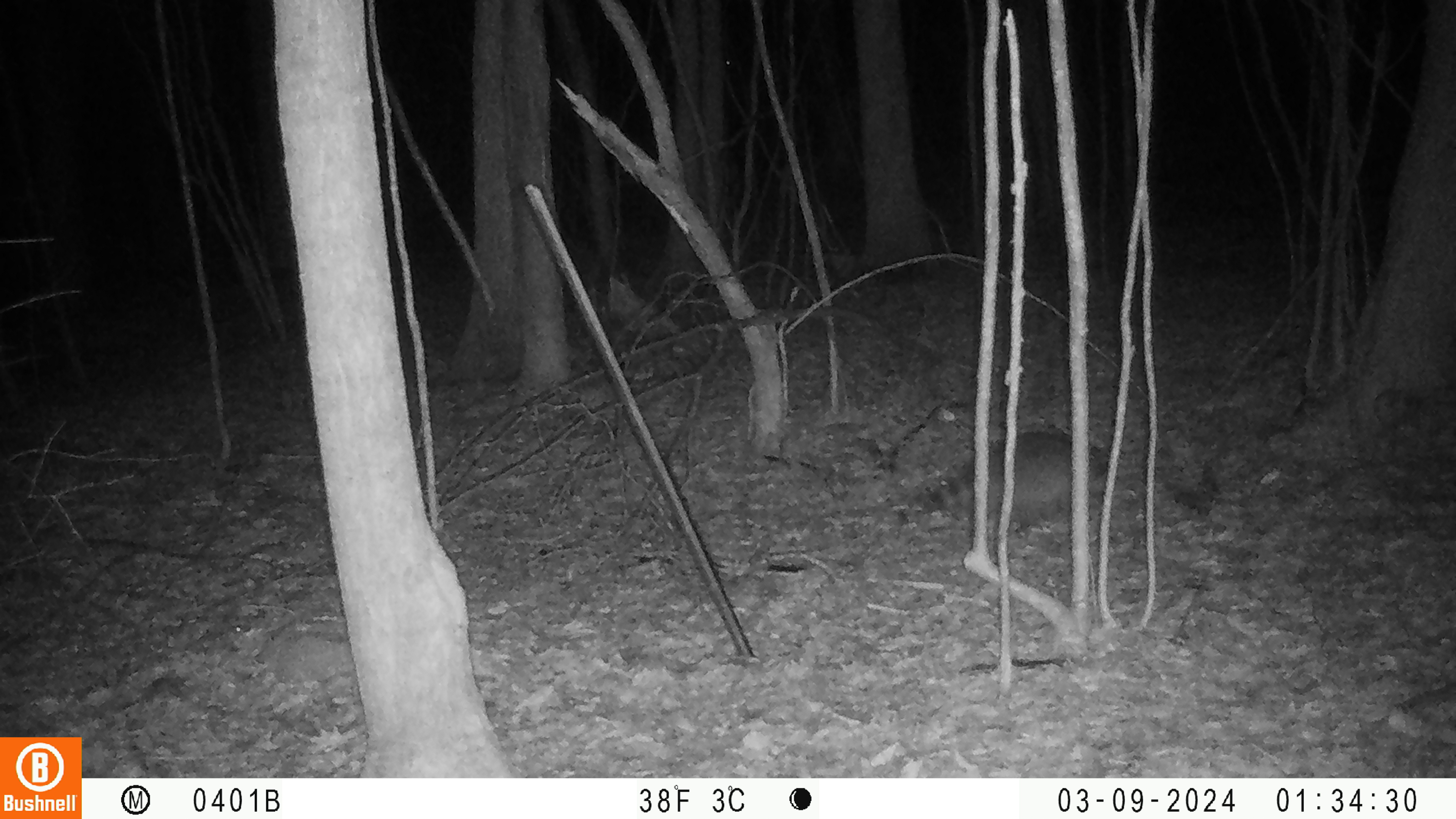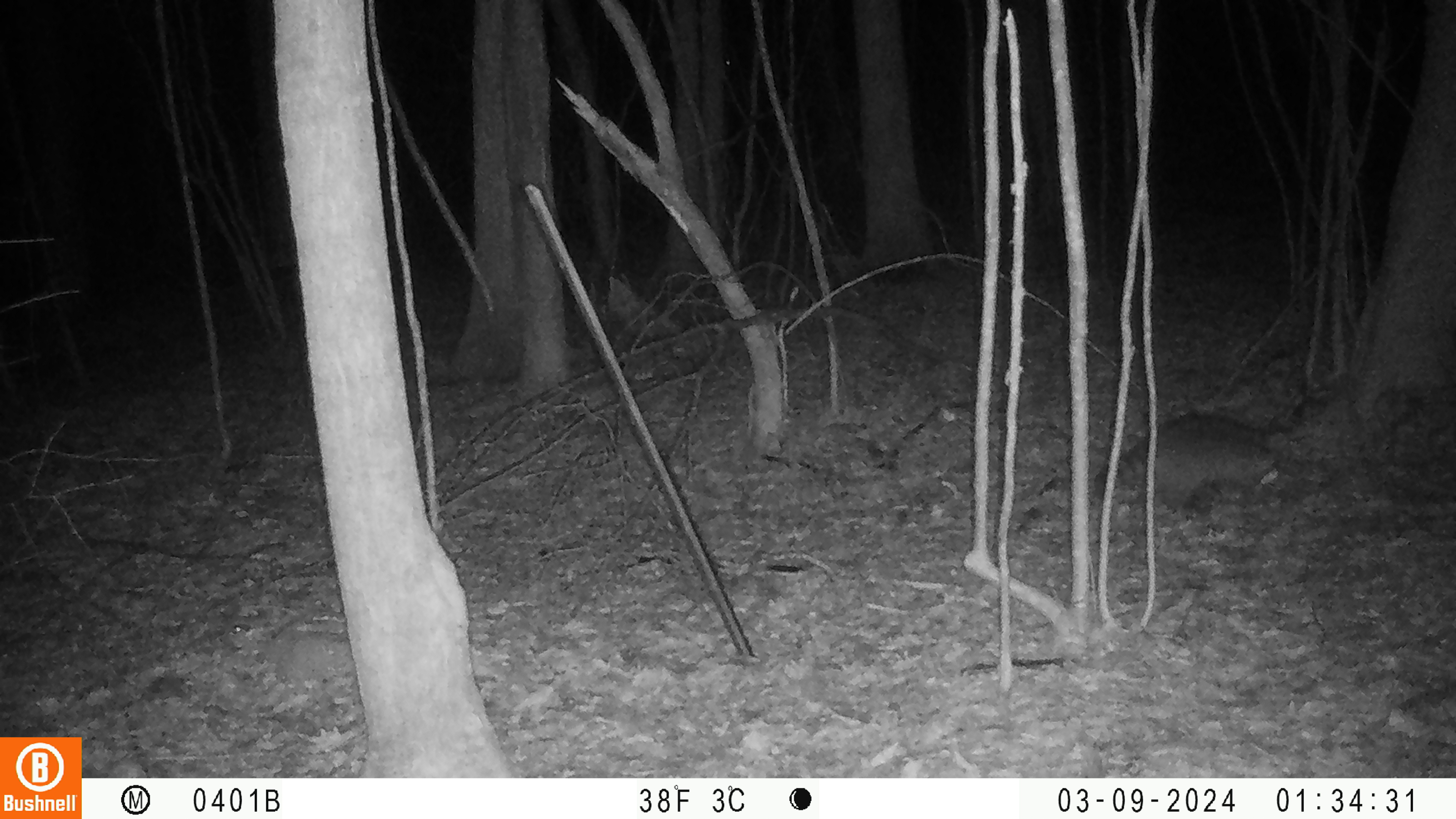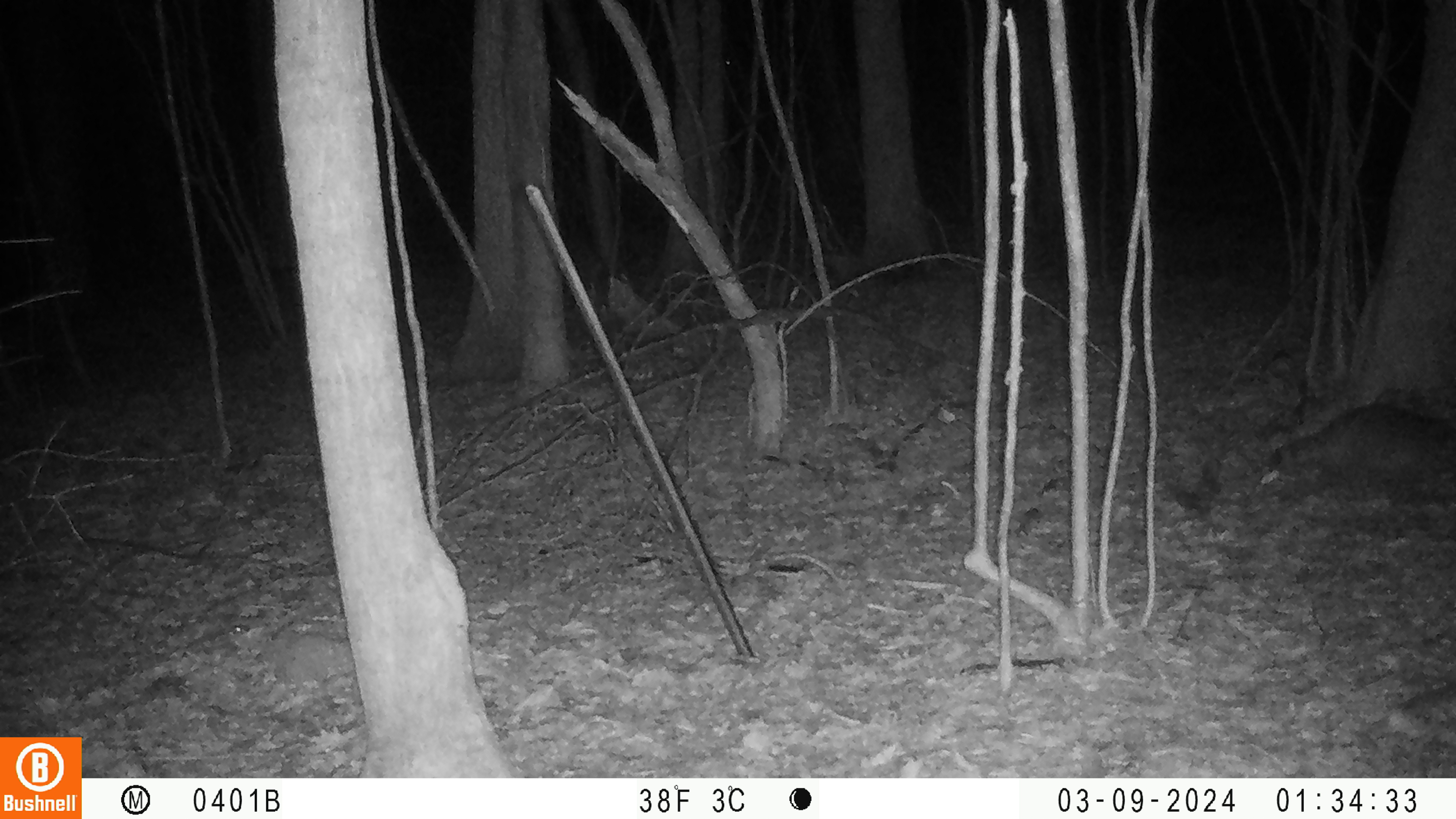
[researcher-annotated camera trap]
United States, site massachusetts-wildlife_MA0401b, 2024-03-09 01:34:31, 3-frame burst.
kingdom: Animalia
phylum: Chordata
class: Mammalia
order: Carnivora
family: Procyonidae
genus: Procyon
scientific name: Procyon lotor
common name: raccoon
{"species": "raccoon (Procyon lotor)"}